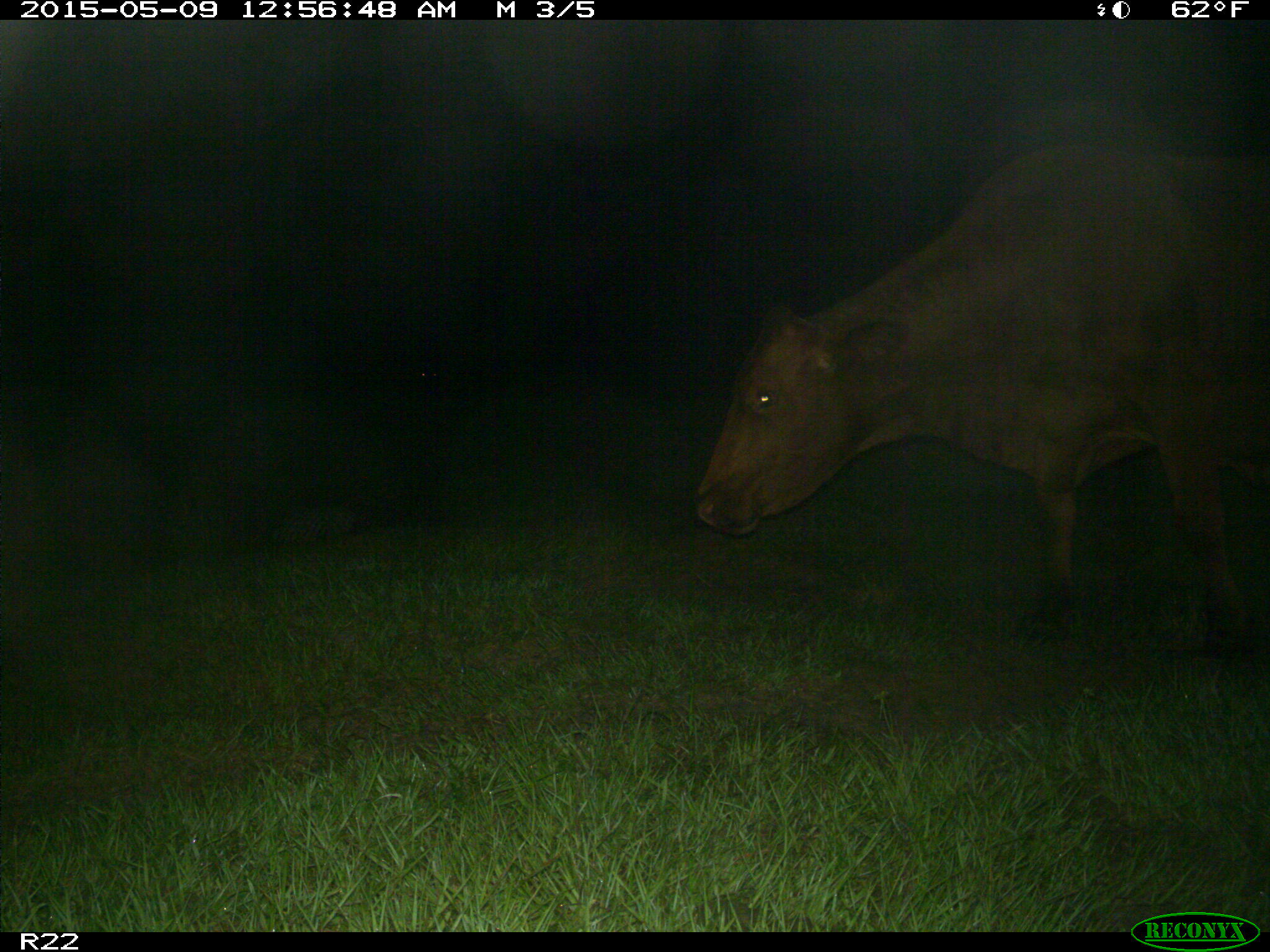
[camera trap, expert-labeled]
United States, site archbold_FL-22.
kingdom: Animalia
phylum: Chordata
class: Mammalia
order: Artiodactyla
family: Bovidae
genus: Bos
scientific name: Bos taurus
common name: domestic cow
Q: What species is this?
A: Bos taurus (domestic cow).